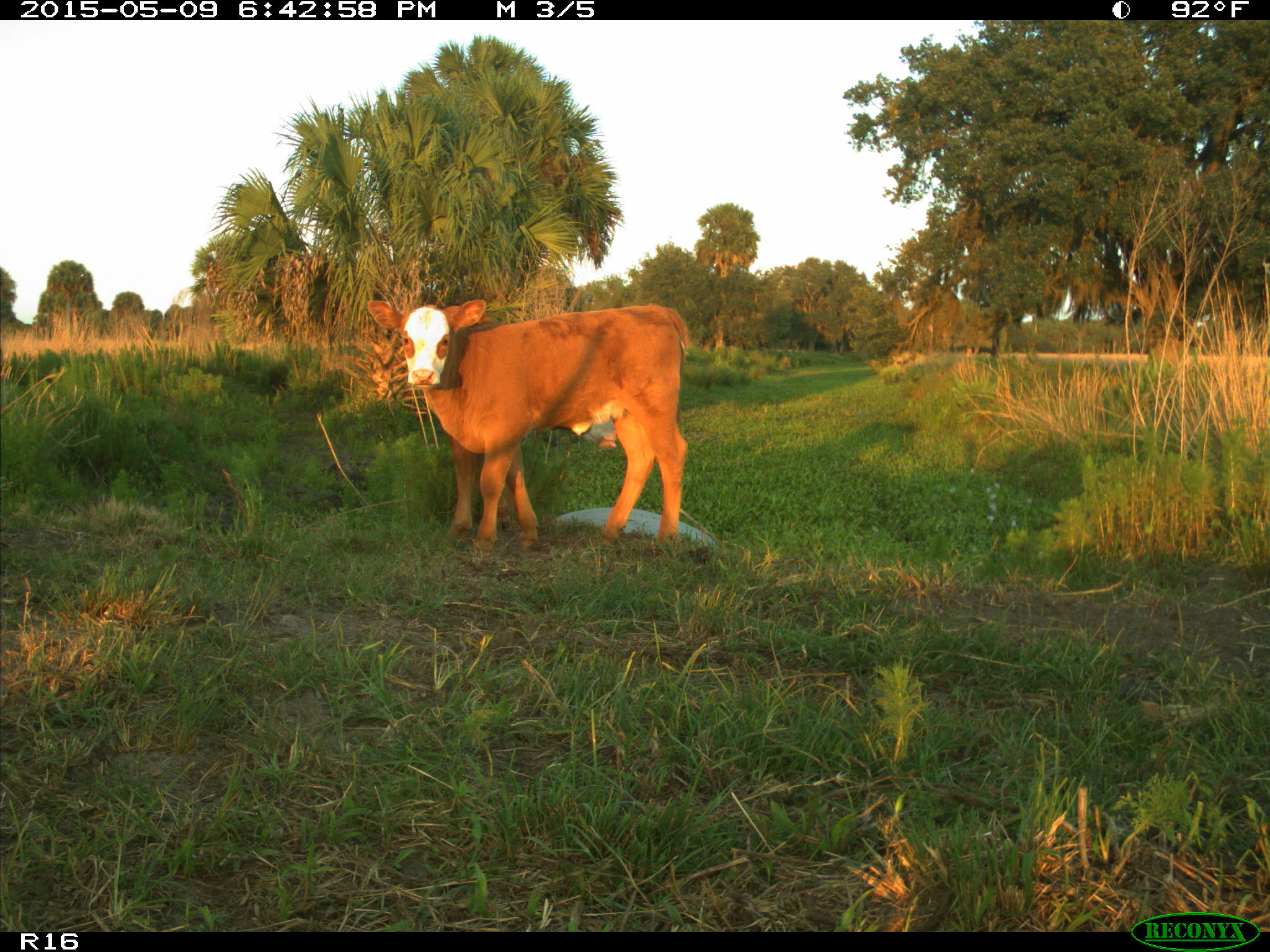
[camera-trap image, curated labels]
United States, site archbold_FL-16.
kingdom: Animalia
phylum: Chordata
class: Mammalia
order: Artiodactyla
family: Bovidae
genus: Bos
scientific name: Bos taurus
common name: domestic cow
Bos taurus (domestic cow).